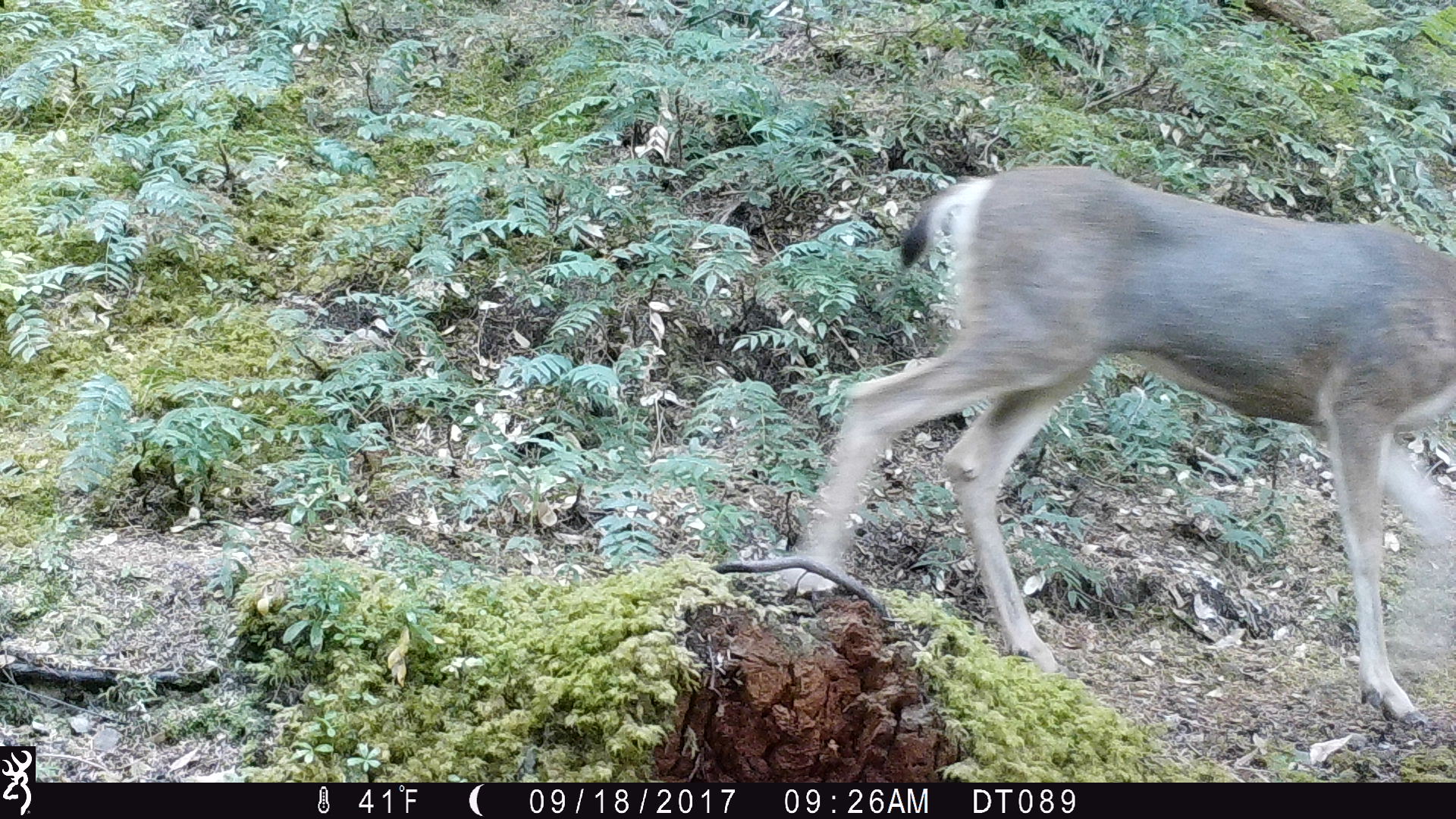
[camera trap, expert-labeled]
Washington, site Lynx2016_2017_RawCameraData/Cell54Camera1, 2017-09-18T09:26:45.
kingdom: Animalia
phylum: Chordata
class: Mammalia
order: Artiodactyla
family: Cervidae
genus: Odocoileus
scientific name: Odocoileus hemionus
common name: mule deer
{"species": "Odocoileus hemionus (mule deer)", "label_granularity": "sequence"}